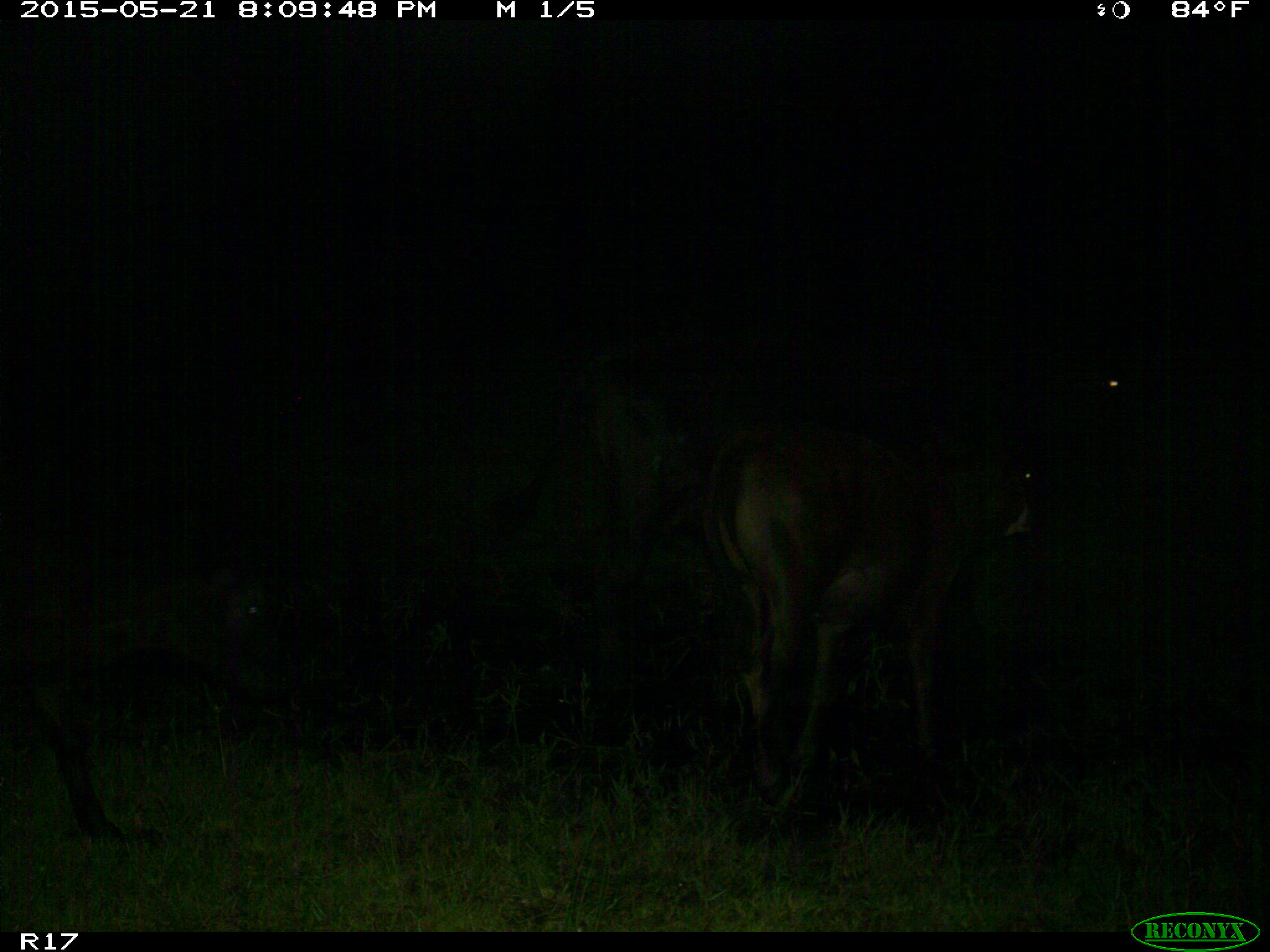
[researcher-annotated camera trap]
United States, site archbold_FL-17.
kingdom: Animalia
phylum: Chordata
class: Mammalia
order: Artiodactyla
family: Bovidae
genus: Bos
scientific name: Bos taurus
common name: domestic cow